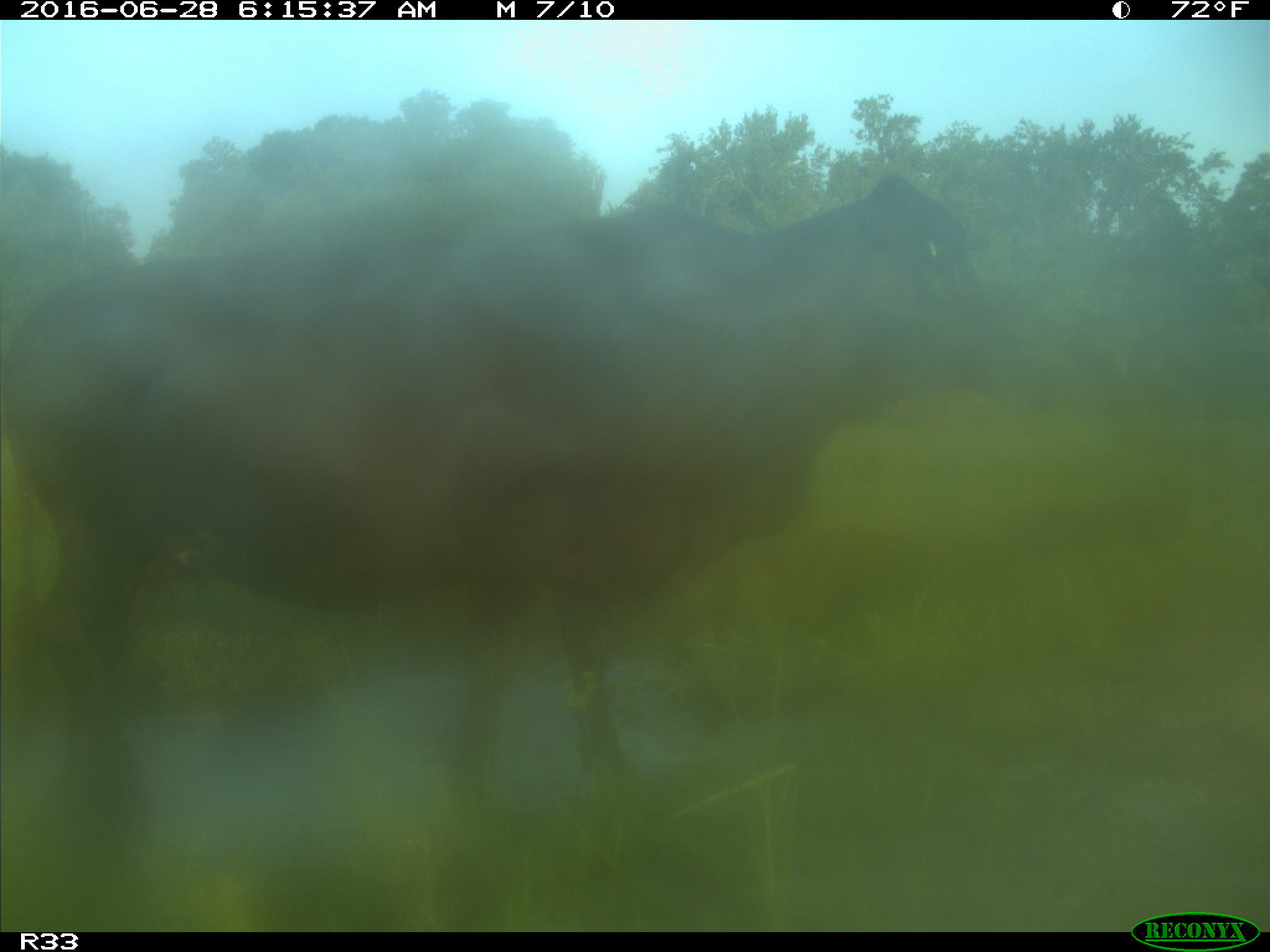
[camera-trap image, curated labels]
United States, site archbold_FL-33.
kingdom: Animalia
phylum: Chordata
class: Mammalia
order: Artiodactyla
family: Bovidae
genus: Bos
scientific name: Bos taurus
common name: domestic cow